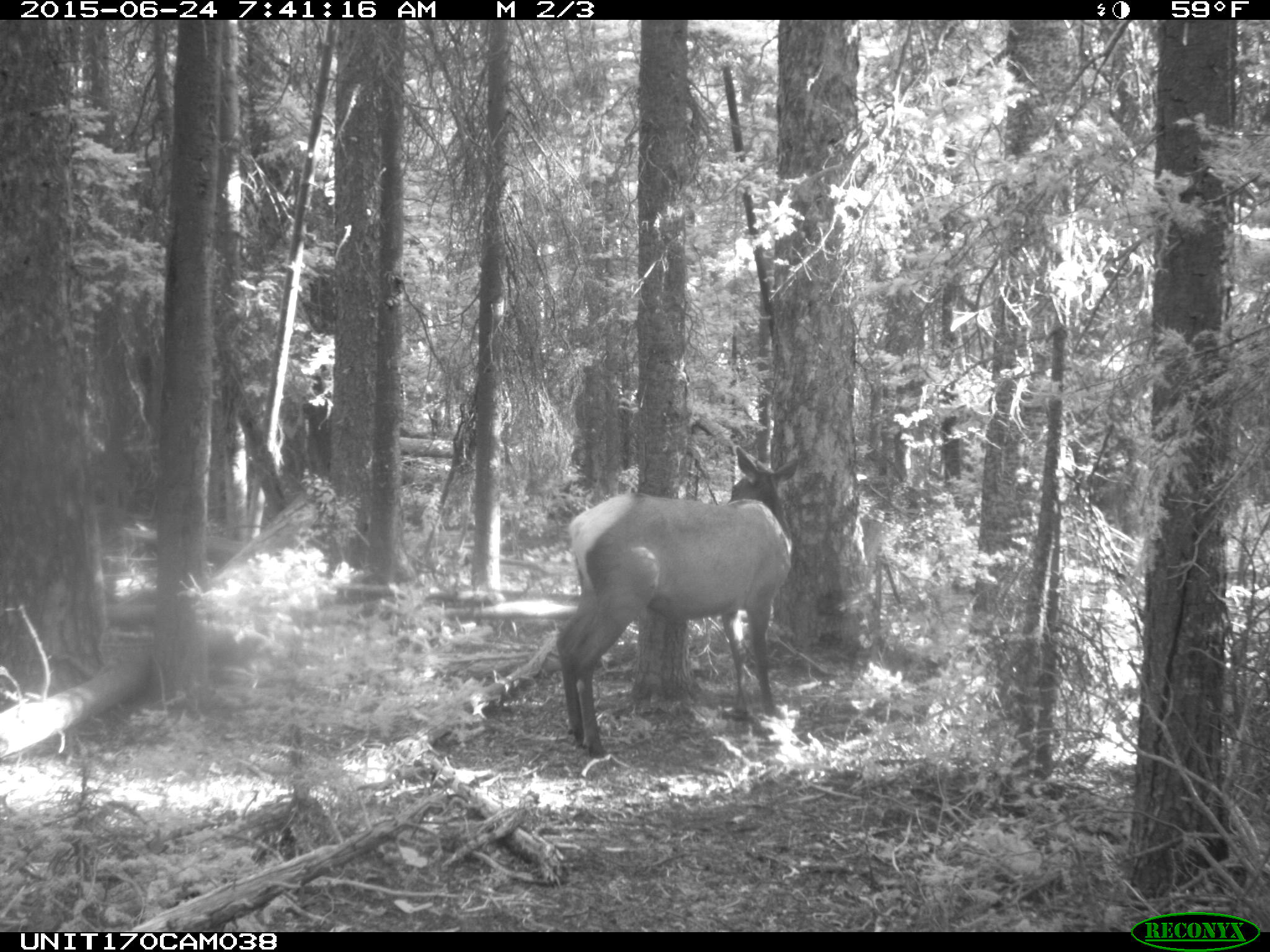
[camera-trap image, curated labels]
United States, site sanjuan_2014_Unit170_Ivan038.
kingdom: Animalia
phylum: Chordata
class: Mammalia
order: Artiodactyla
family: Cervidae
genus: Cervus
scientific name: Cervus elaphus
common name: red deer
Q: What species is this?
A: Cervus elaphus (red deer).